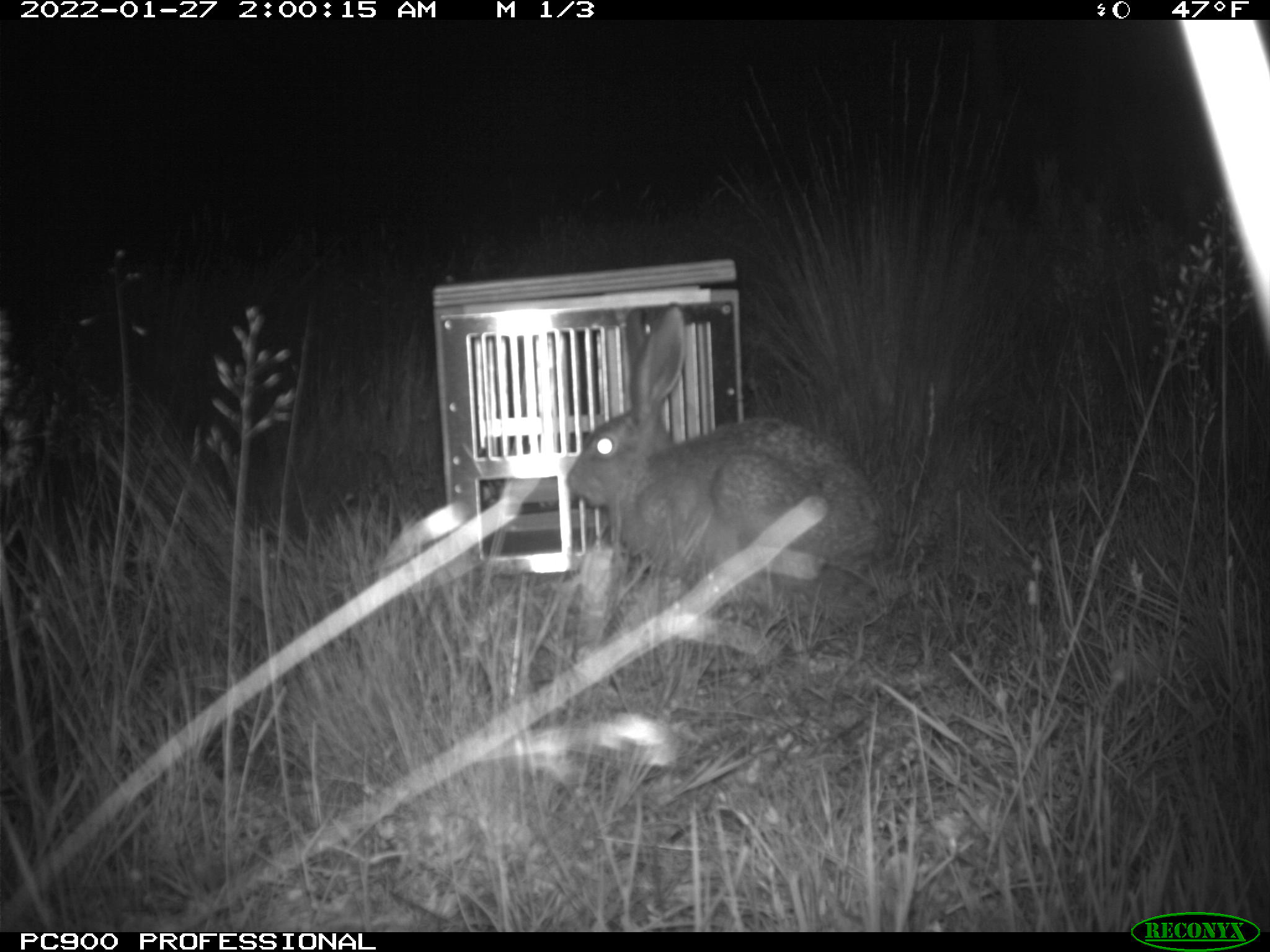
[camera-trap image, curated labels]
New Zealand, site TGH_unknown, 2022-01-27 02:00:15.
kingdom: Animalia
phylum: Chordata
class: Mammalia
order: Lagomorpha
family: Leporidae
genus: Lepus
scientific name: Lepus europaeus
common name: brown hare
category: hare